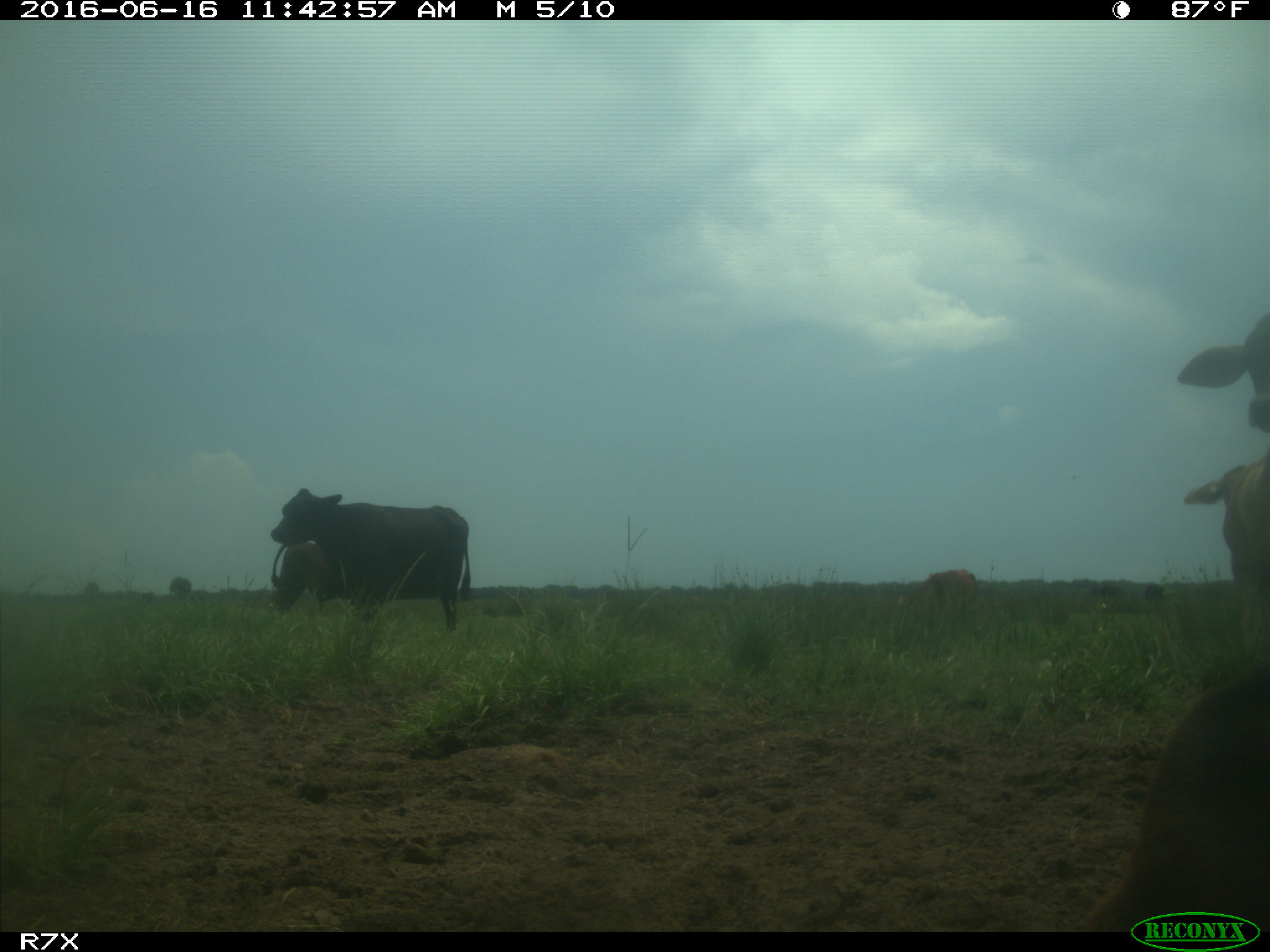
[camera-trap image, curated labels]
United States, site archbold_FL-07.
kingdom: Animalia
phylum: Chordata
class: Mammalia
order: Artiodactyla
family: Bovidae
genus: Bos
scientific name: Bos taurus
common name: domestic cow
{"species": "Bos taurus (domestic cow)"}